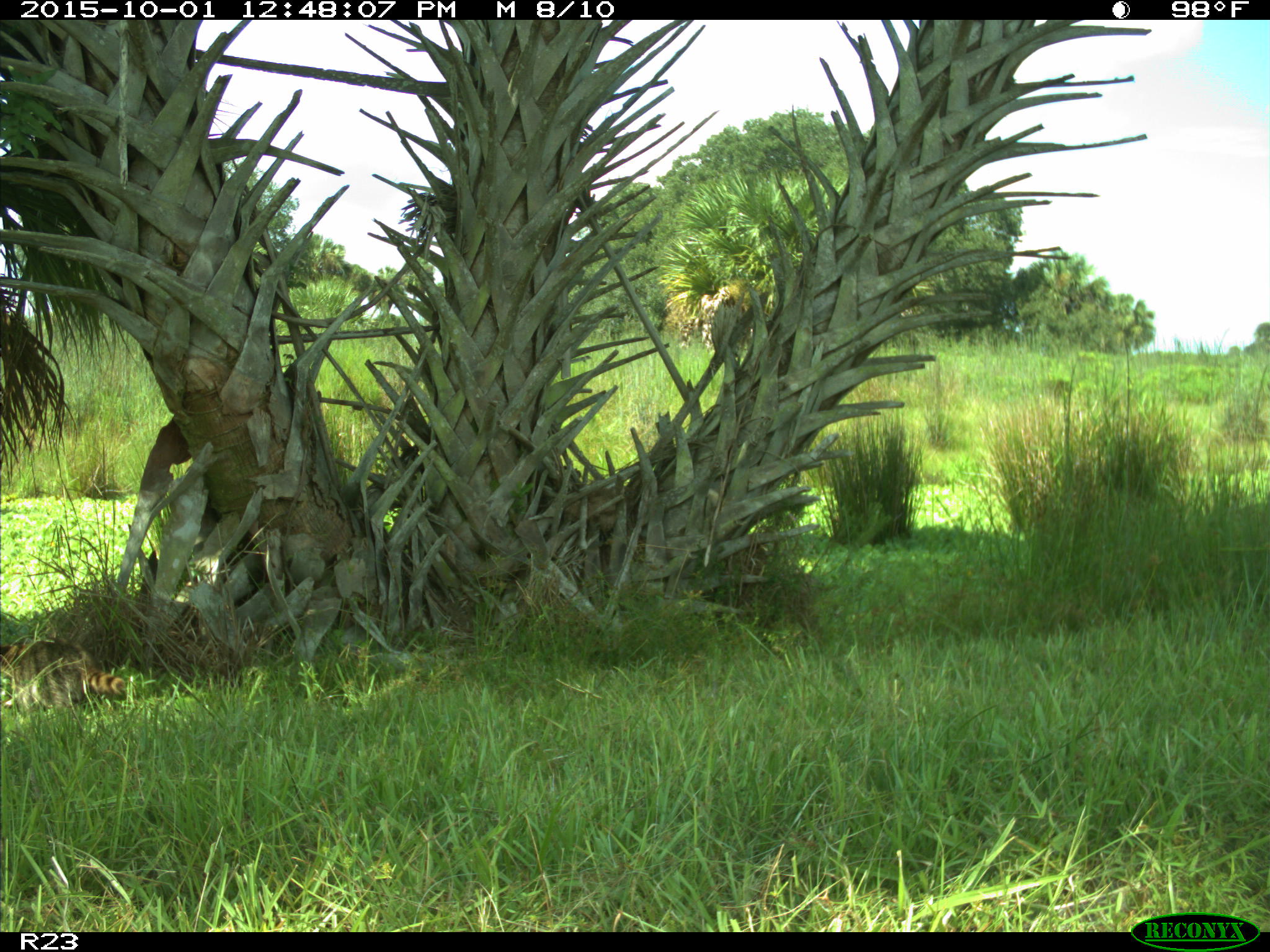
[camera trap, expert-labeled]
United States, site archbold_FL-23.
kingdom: Animalia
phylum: Chordata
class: Mammalia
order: Carnivora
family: Procyonidae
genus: Procyon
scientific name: Procyon lotor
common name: common raccoon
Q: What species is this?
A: Procyon lotor (common raccoon).